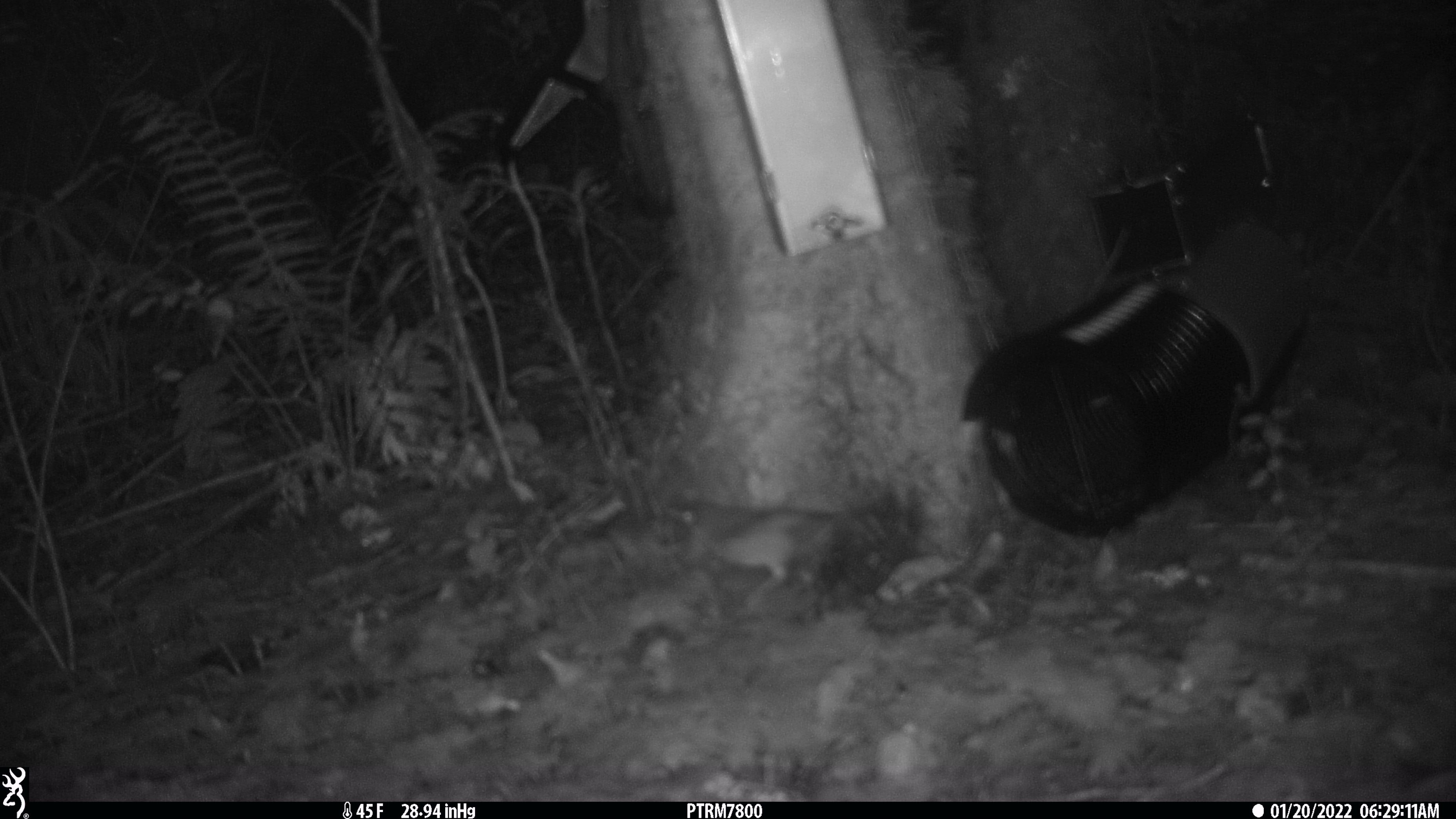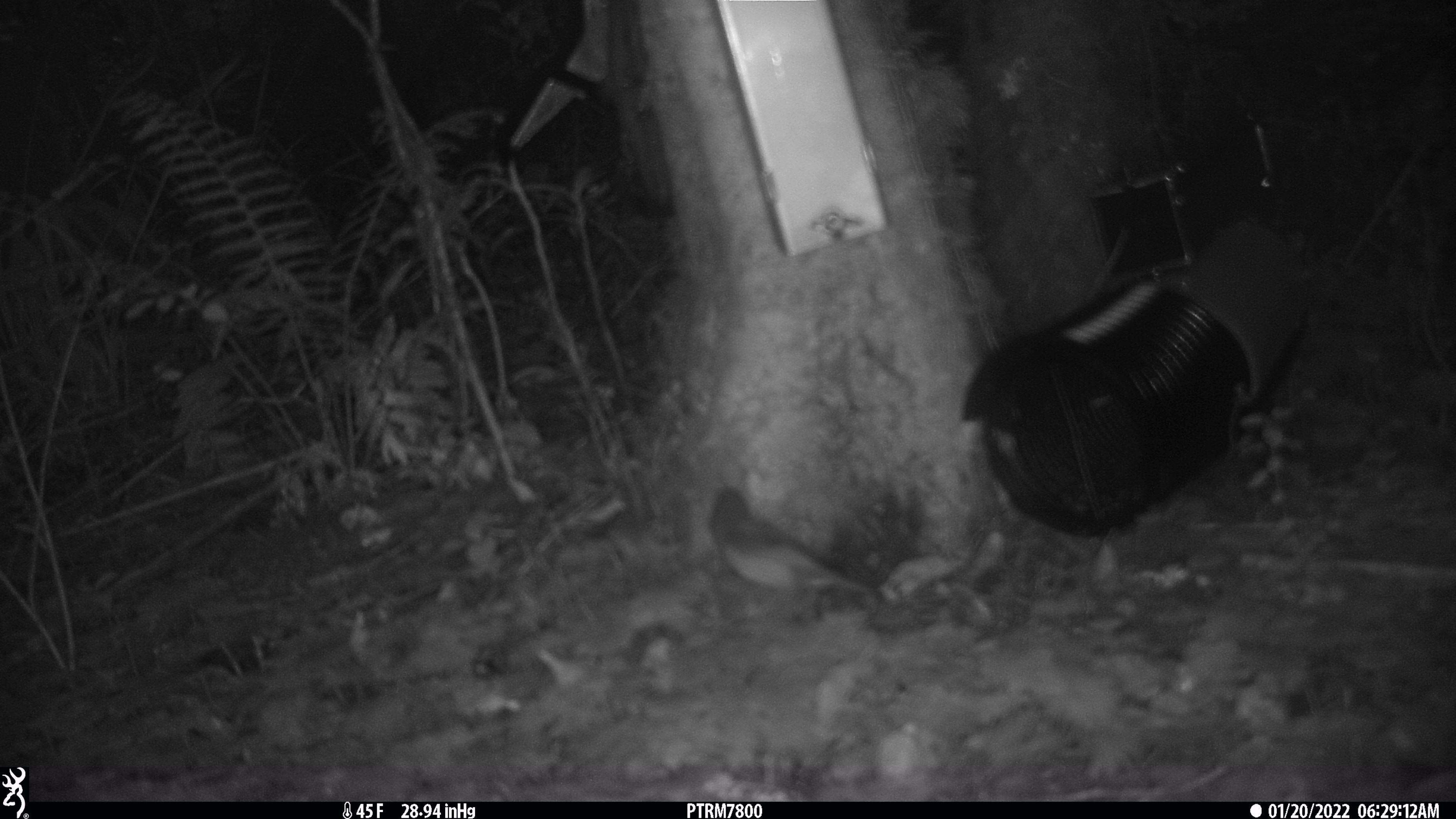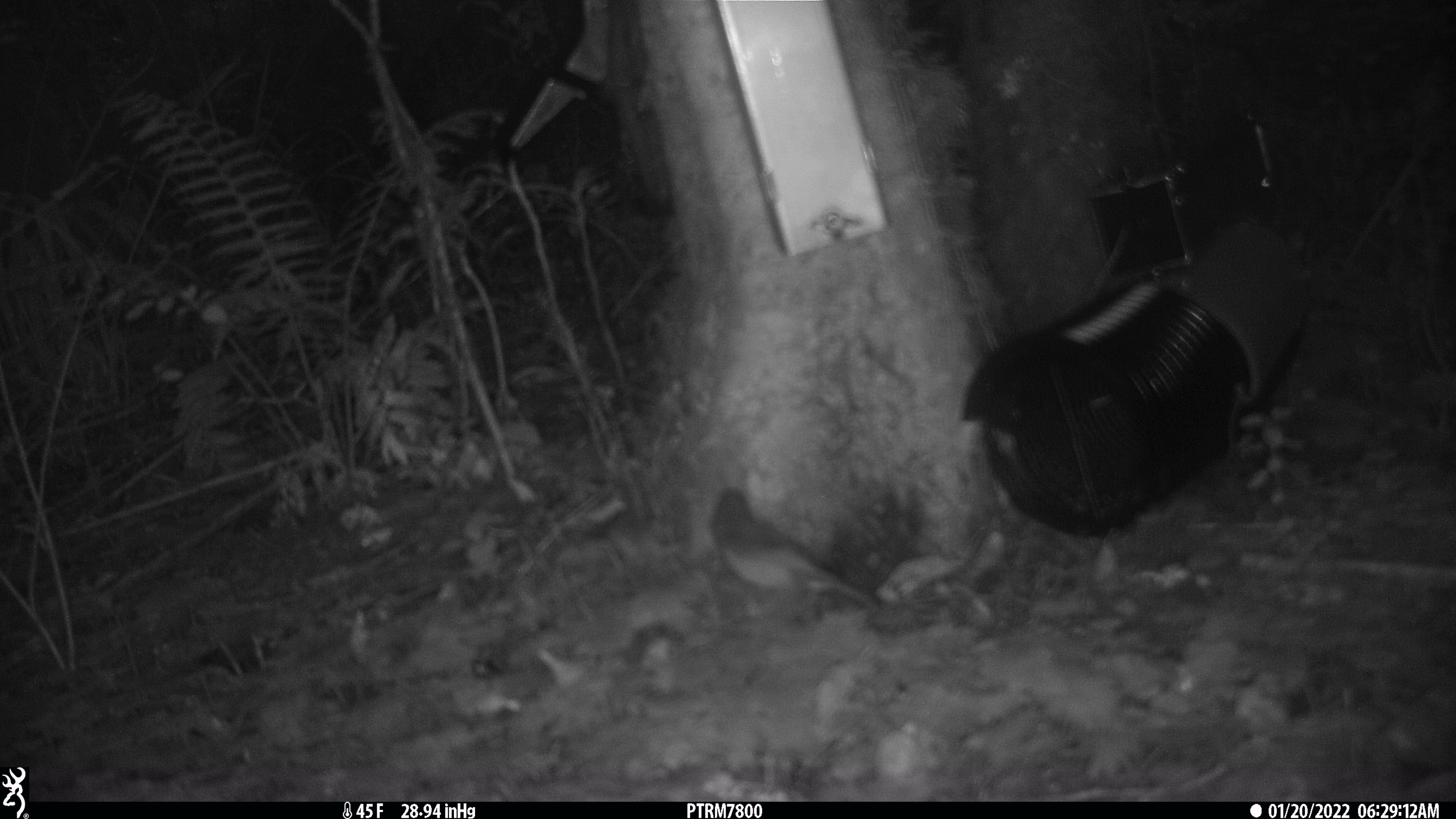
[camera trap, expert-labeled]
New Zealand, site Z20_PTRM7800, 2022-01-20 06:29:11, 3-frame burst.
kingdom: Animalia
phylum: Chordata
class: Aves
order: Passeriformes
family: Zosteropidae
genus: Zosterops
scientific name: Zosterops lateralis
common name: silvereye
Silvereye (Zosterops lateralis).